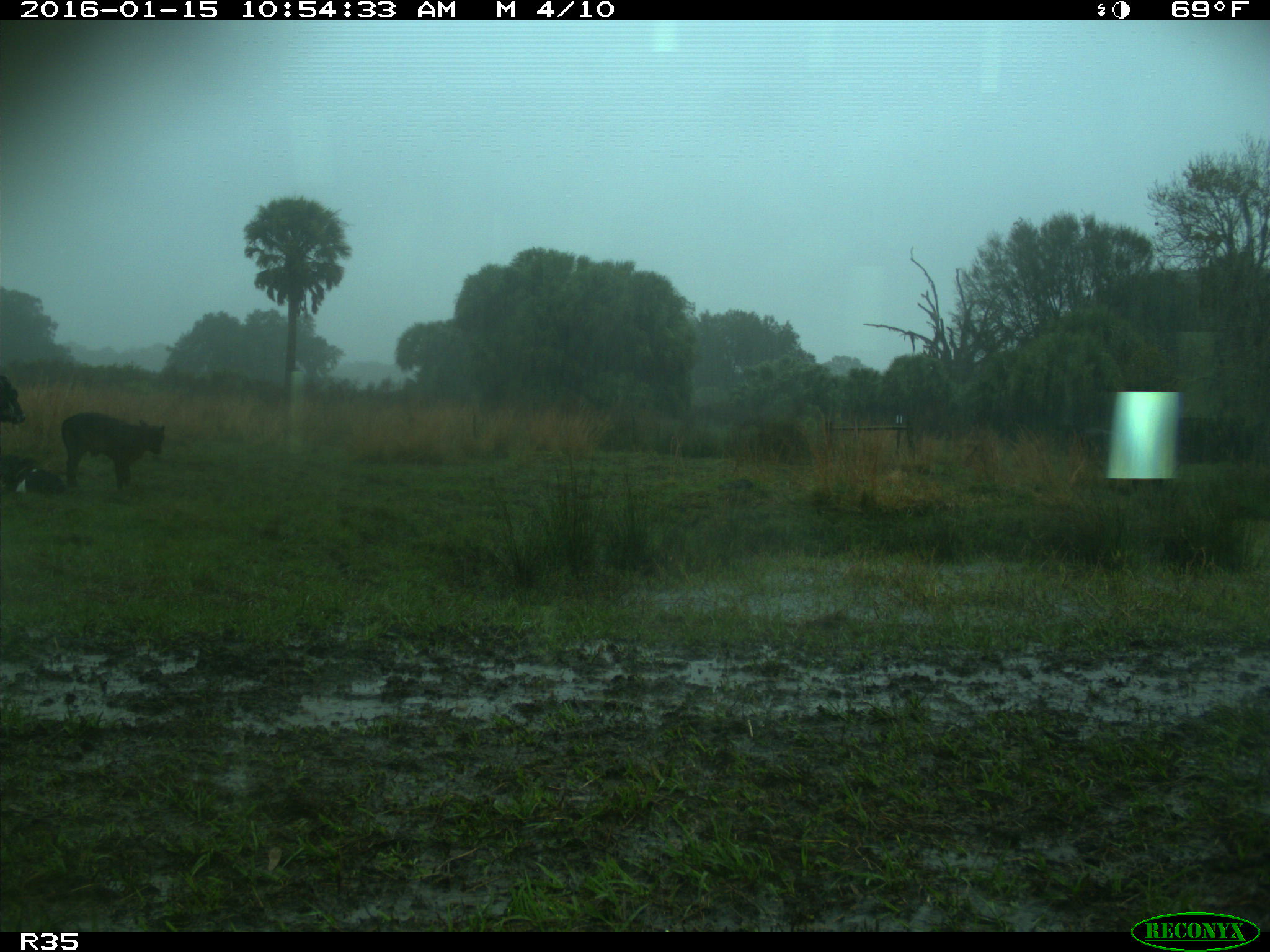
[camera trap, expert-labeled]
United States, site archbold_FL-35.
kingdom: Animalia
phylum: Chordata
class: Mammalia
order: Artiodactyla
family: Bovidae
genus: Bos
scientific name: Bos taurus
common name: domestic cow